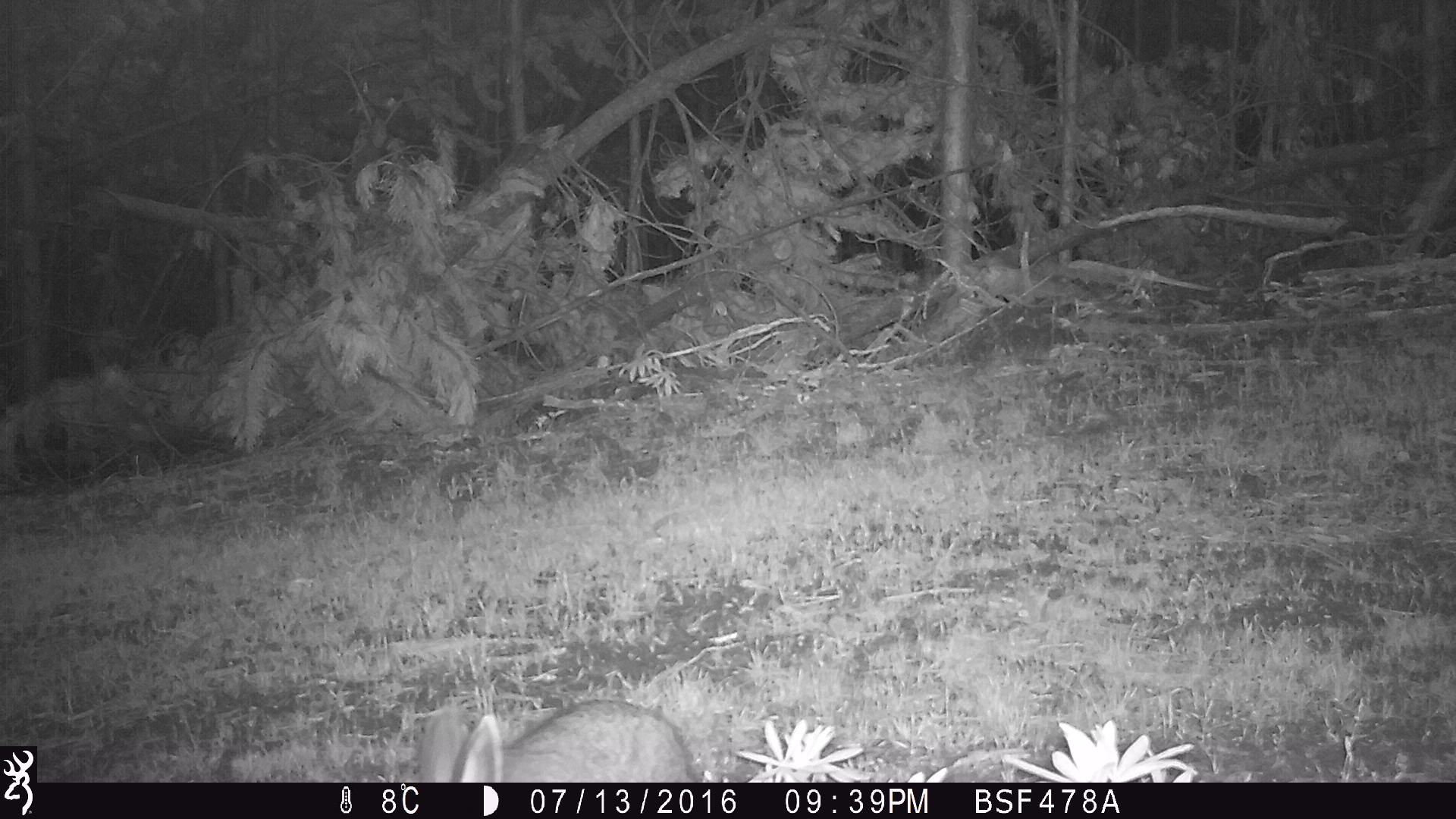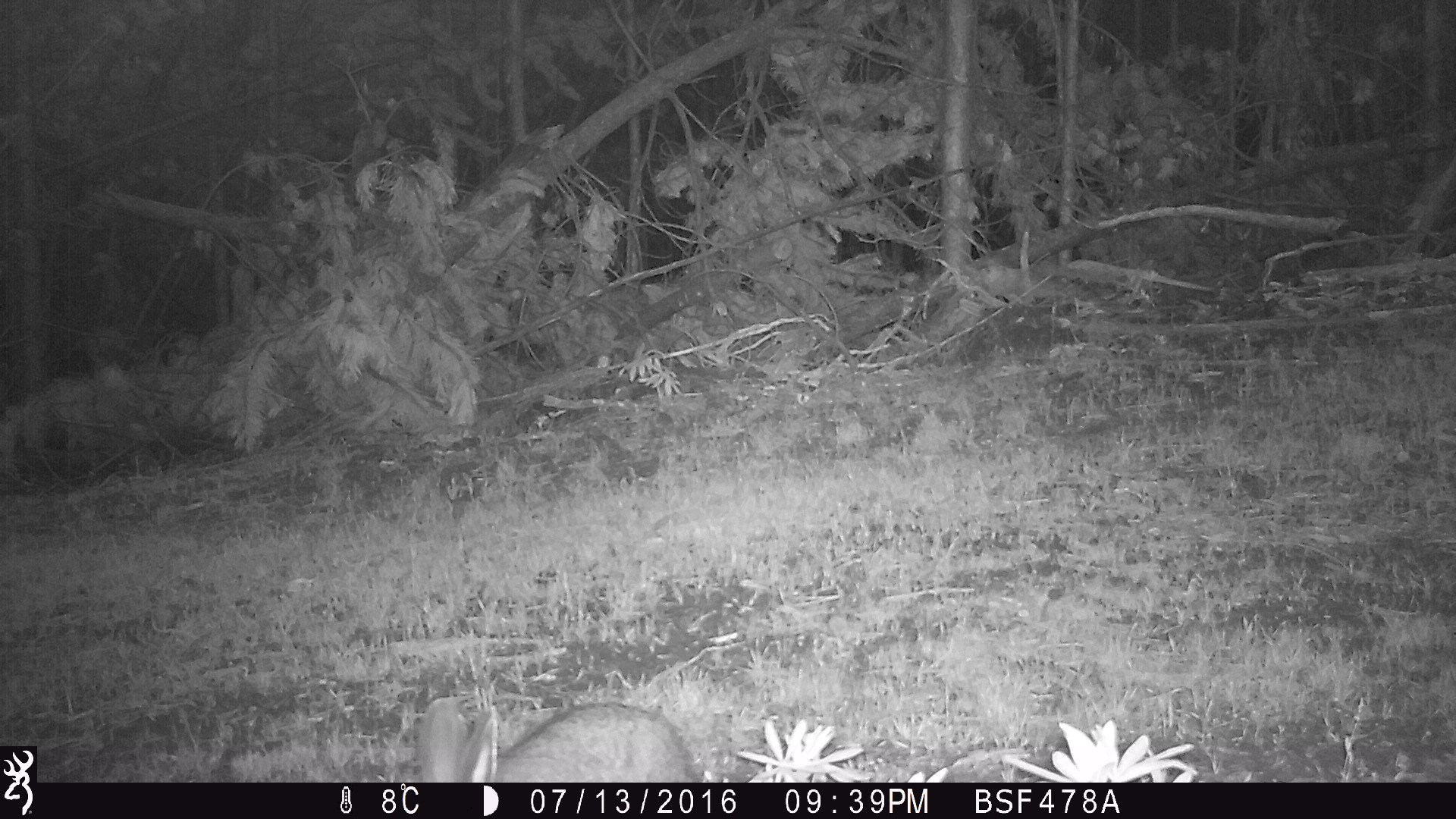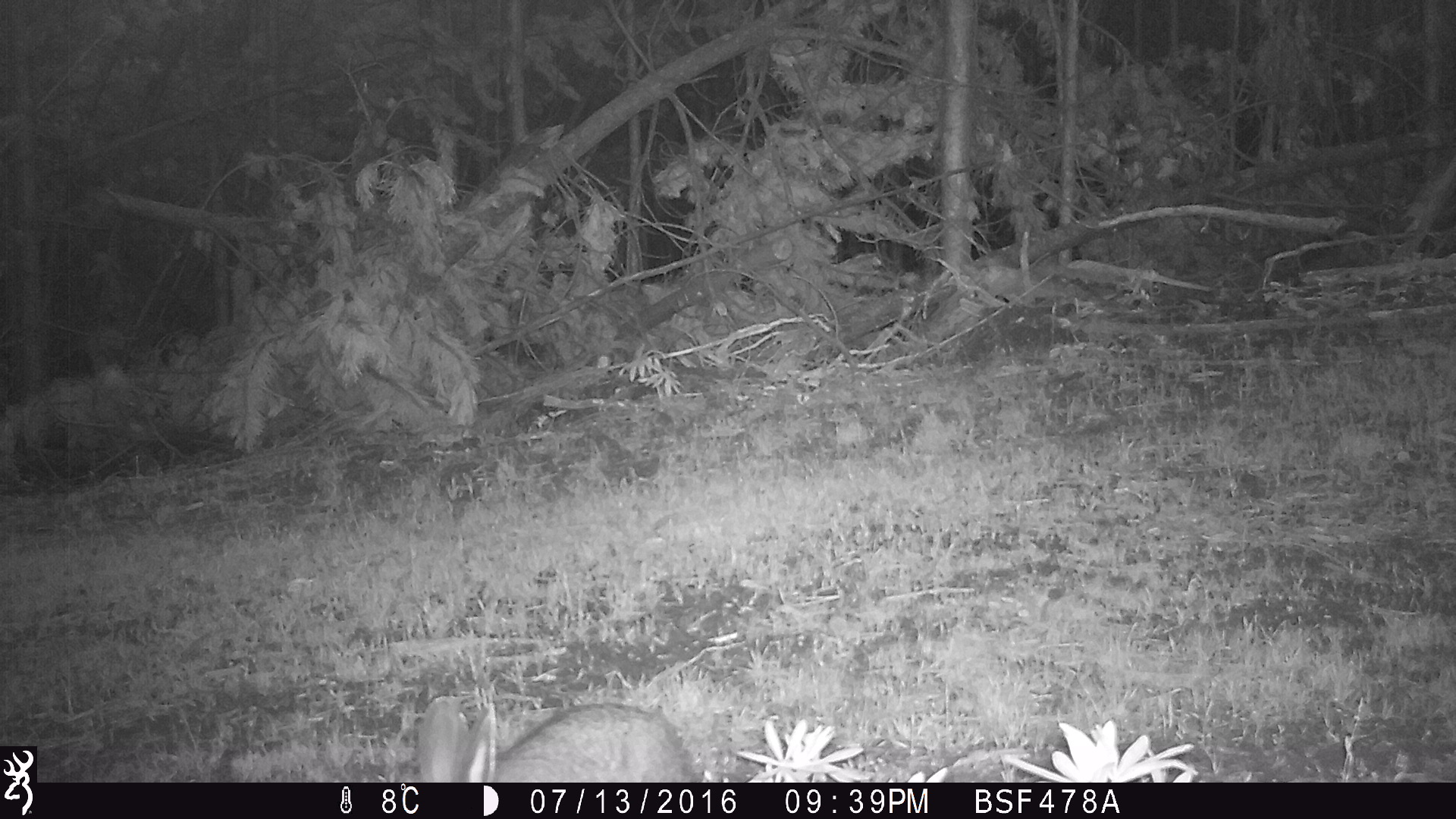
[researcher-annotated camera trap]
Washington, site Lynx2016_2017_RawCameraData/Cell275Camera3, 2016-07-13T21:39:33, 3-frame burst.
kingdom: Animalia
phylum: Chordata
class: Mammalia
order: Lagomorpha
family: Leporidae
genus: Lepus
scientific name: Lepus americanus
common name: snowshoe hare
Lepus americanus (snowshoe hare). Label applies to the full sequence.